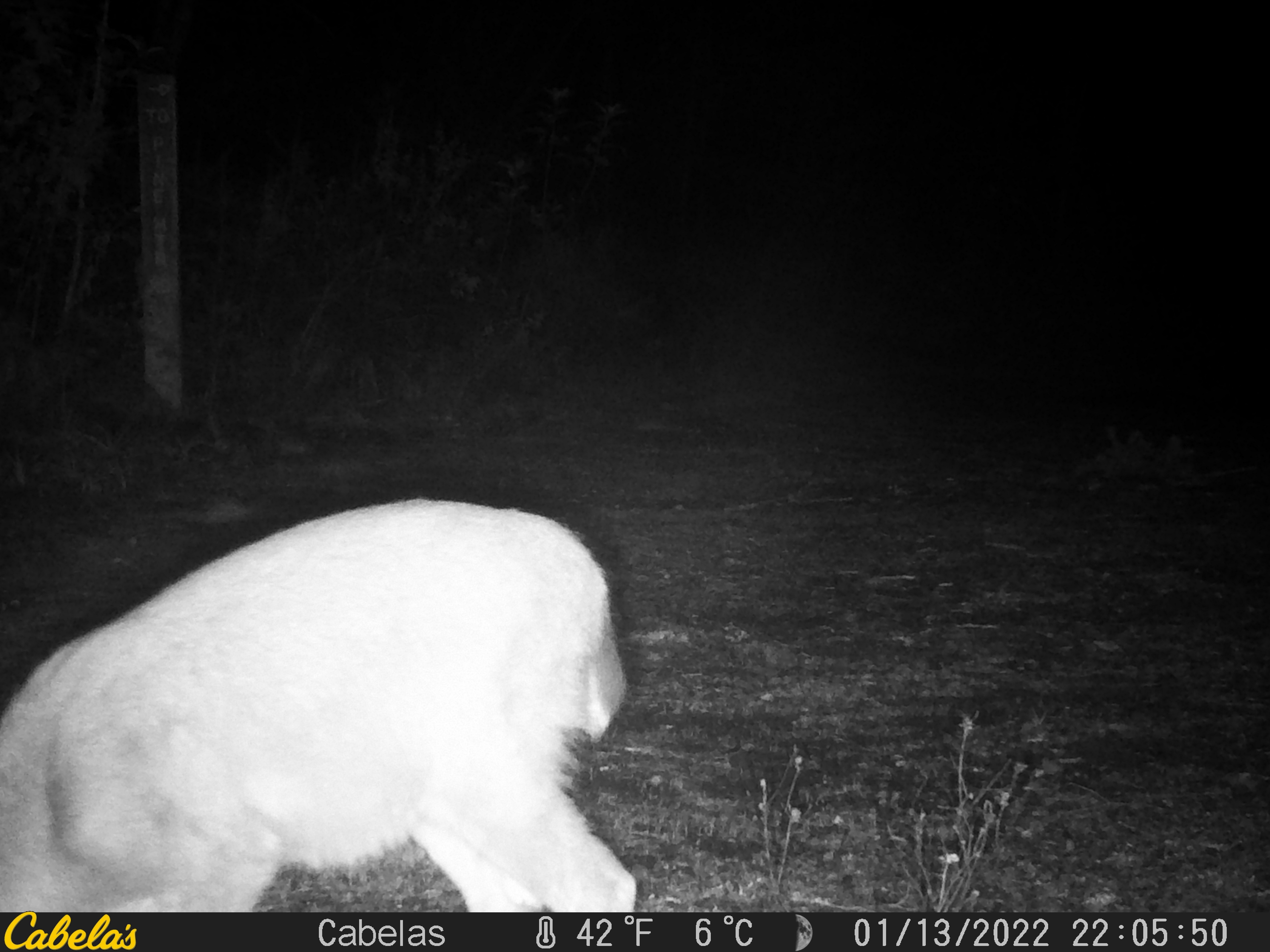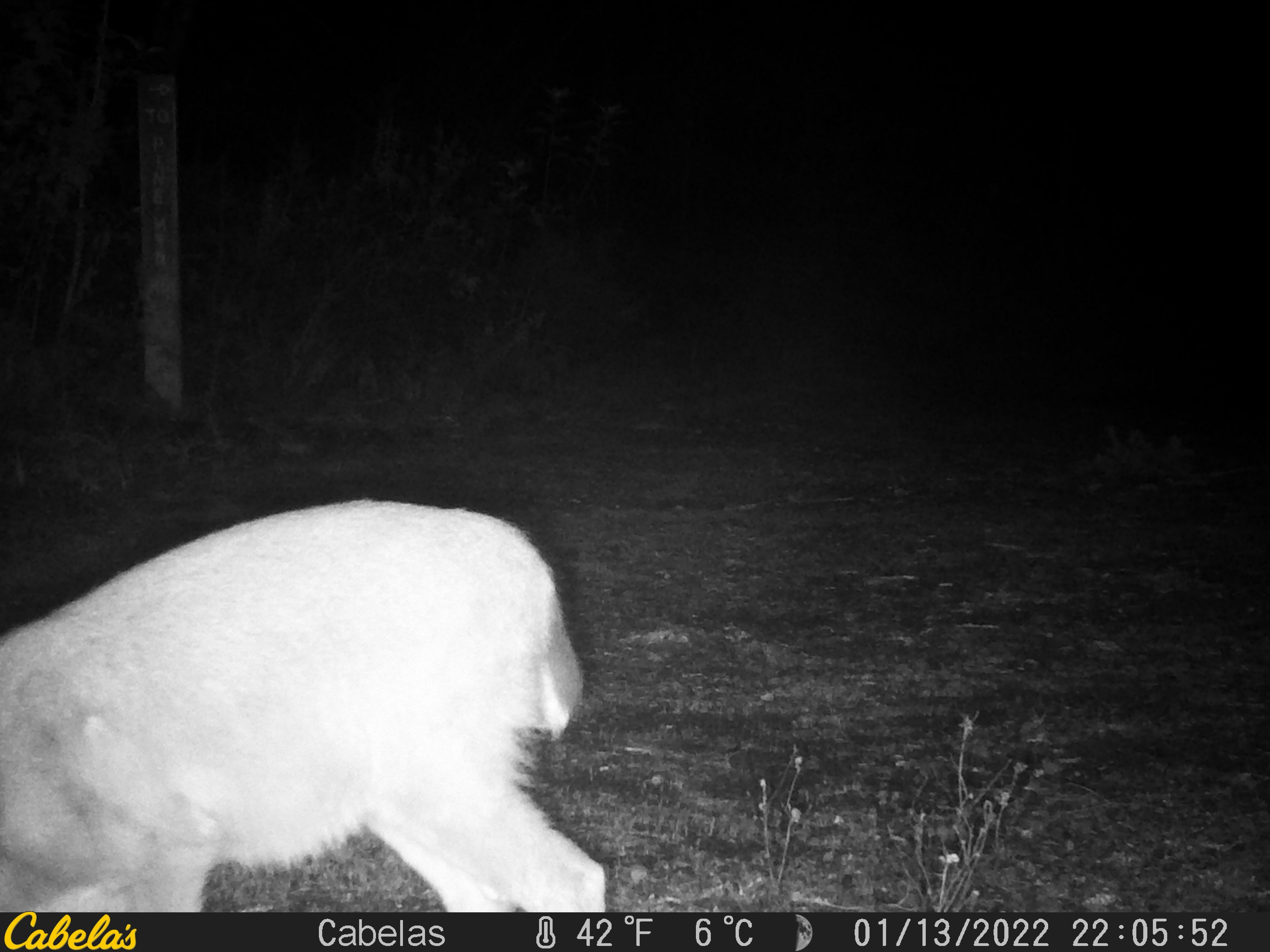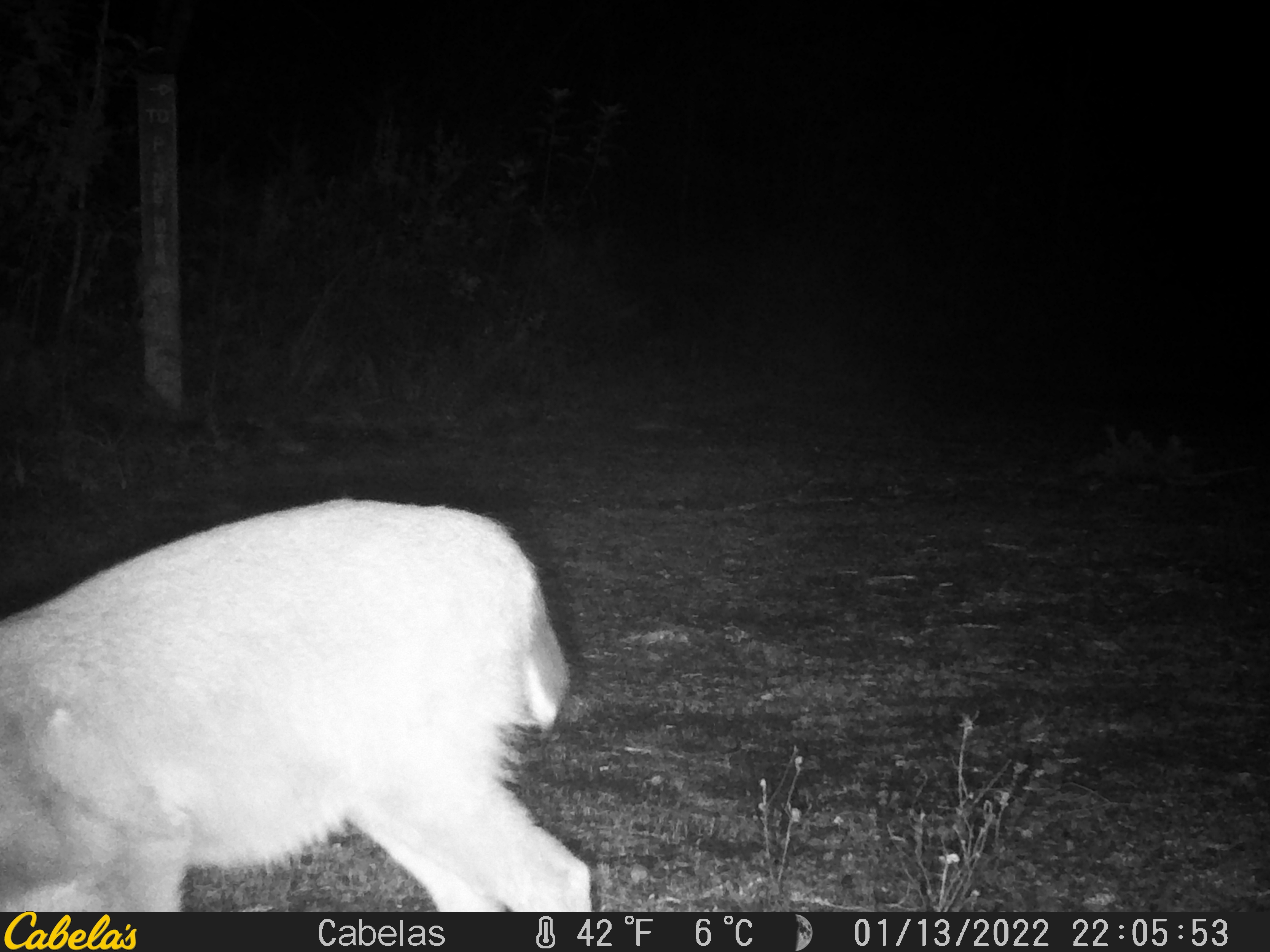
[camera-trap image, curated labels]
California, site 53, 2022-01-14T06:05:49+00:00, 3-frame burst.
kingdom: Animalia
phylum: Chordata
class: Mammalia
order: Artiodactyla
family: Cervidae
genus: Odocoileus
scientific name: Odocoileus hemionus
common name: mule deer